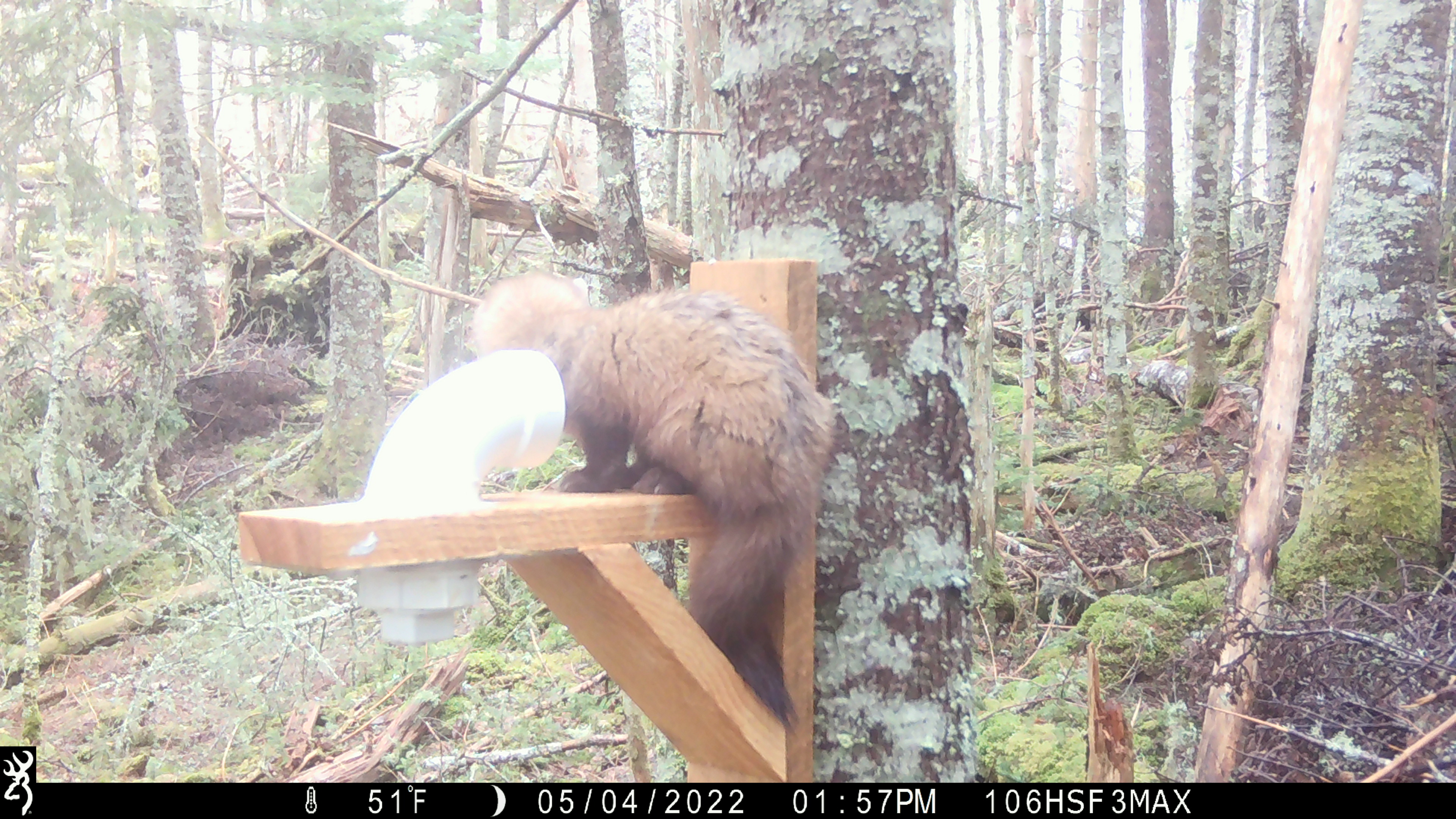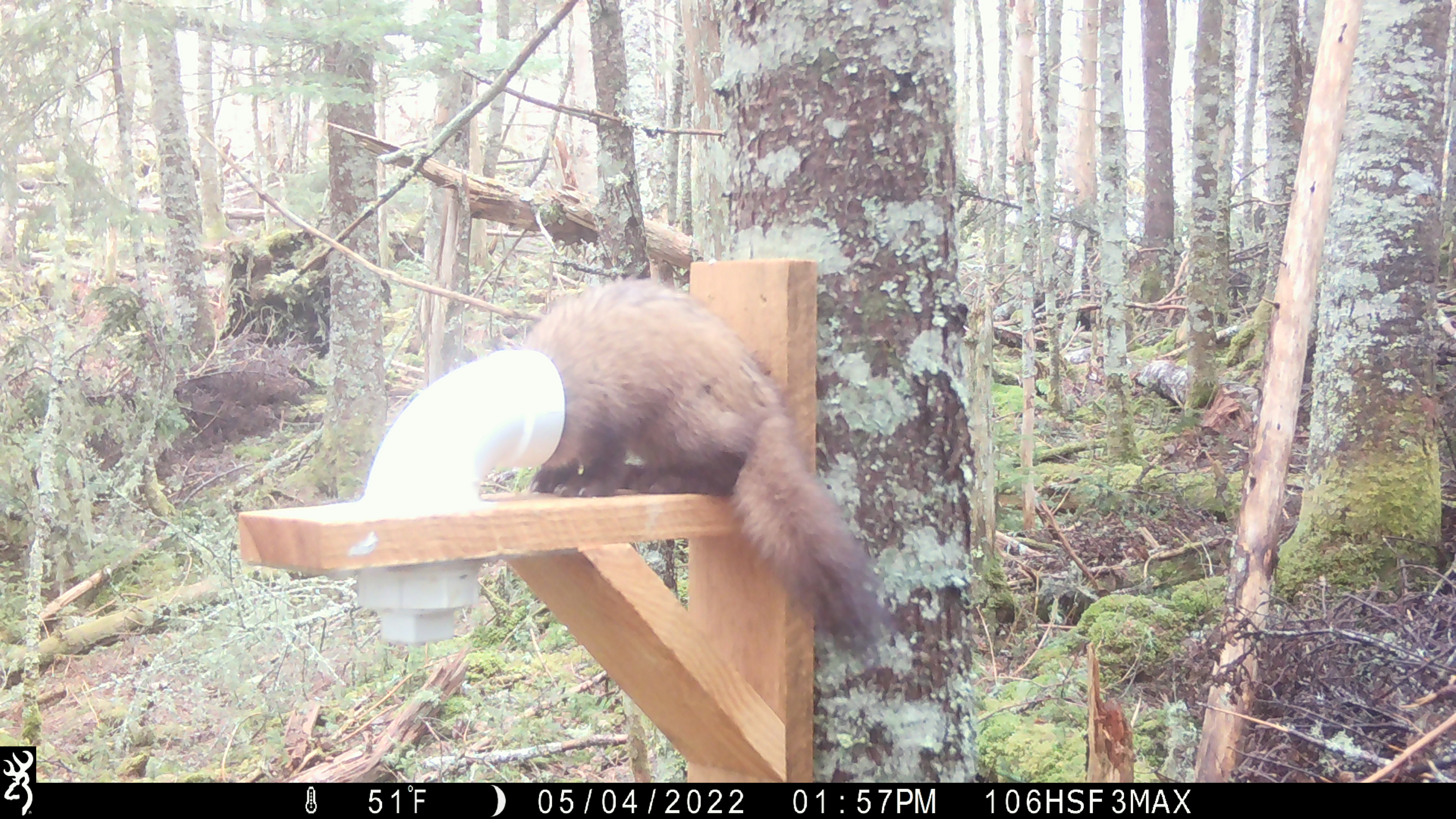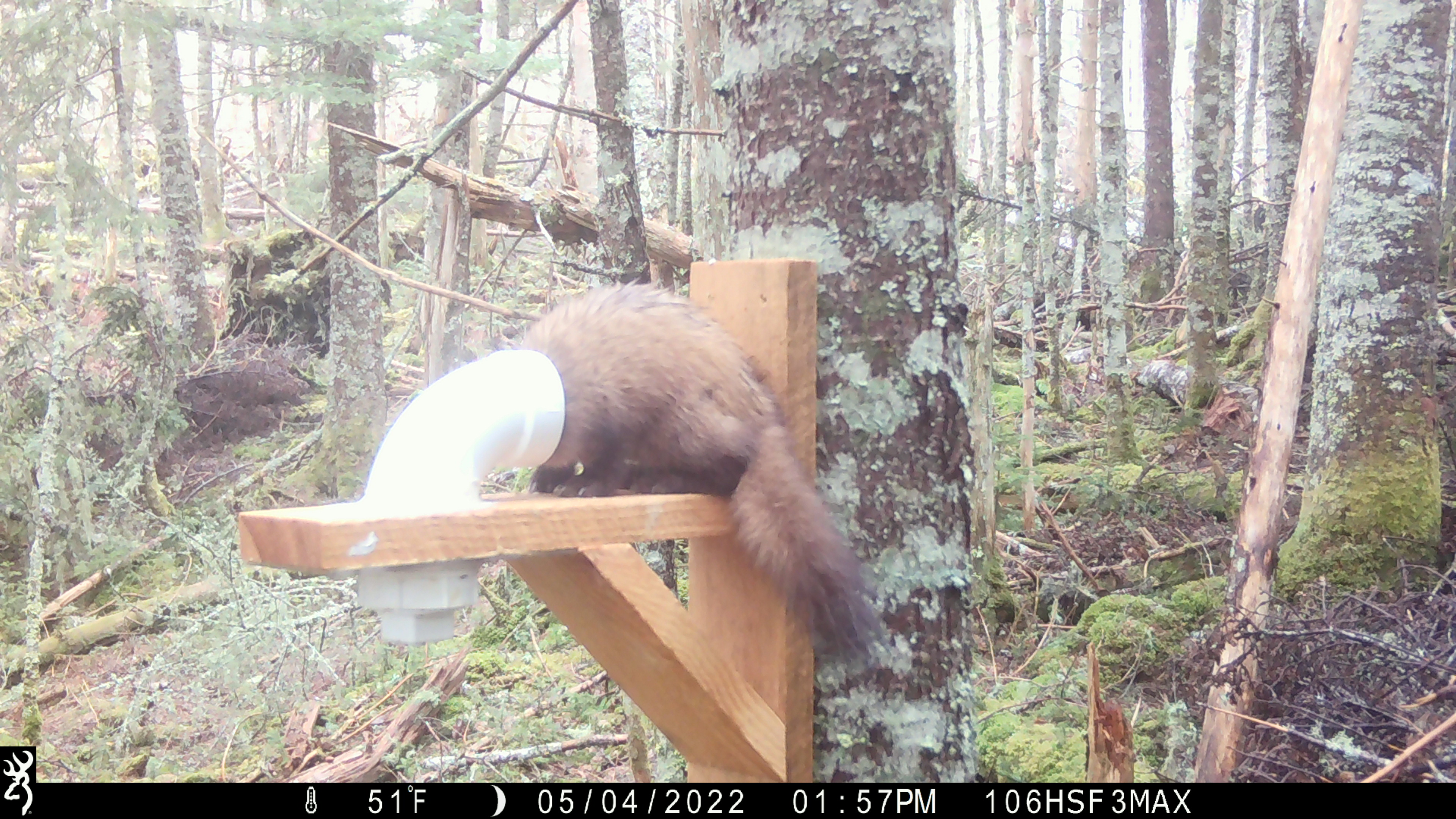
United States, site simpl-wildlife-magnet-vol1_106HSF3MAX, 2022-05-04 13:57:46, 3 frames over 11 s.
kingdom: Animalia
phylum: Chordata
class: Mammalia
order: Carnivora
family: Mustelidae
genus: Martes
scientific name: Martes americana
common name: american marten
American marten (Martes americana).